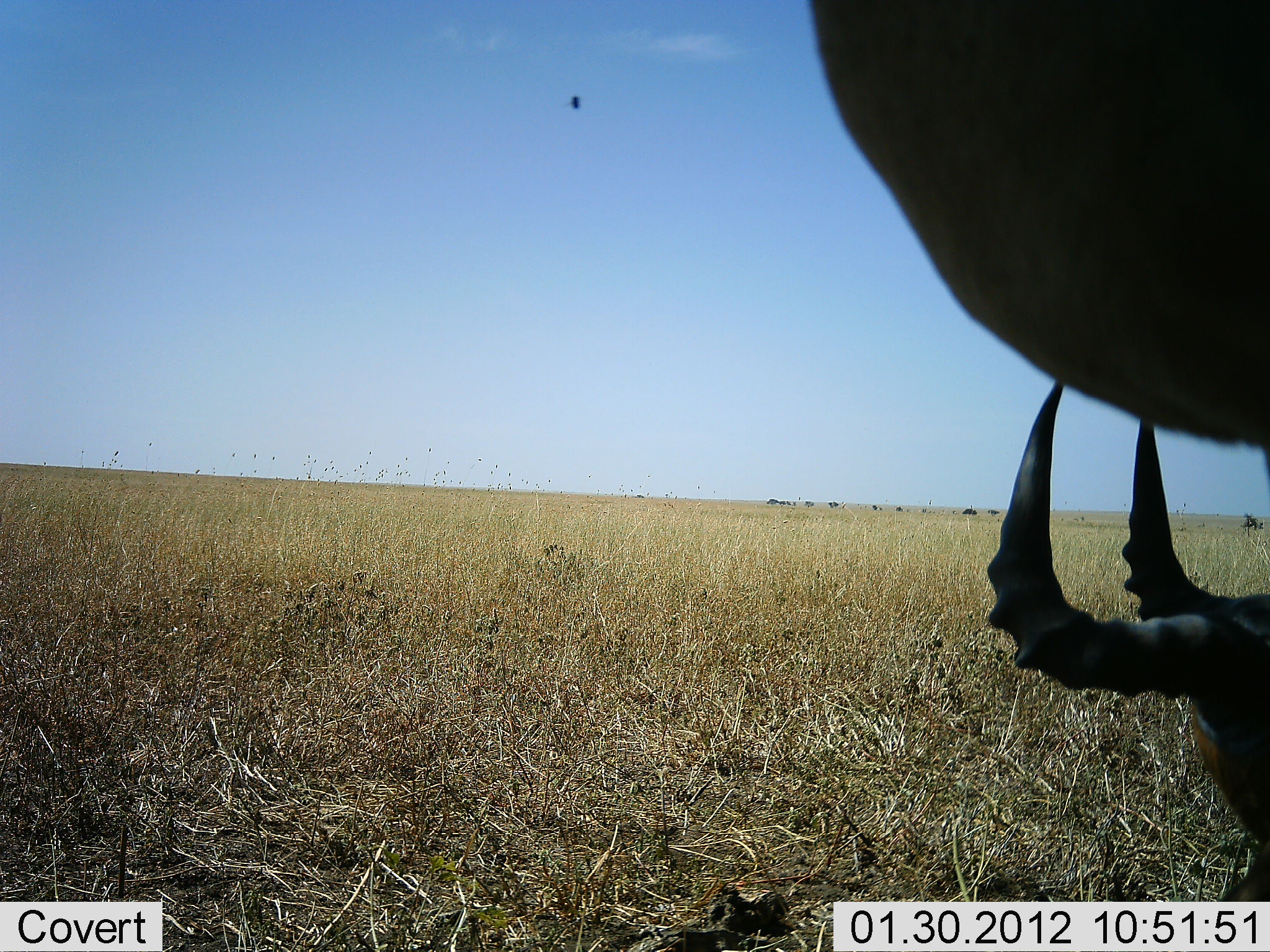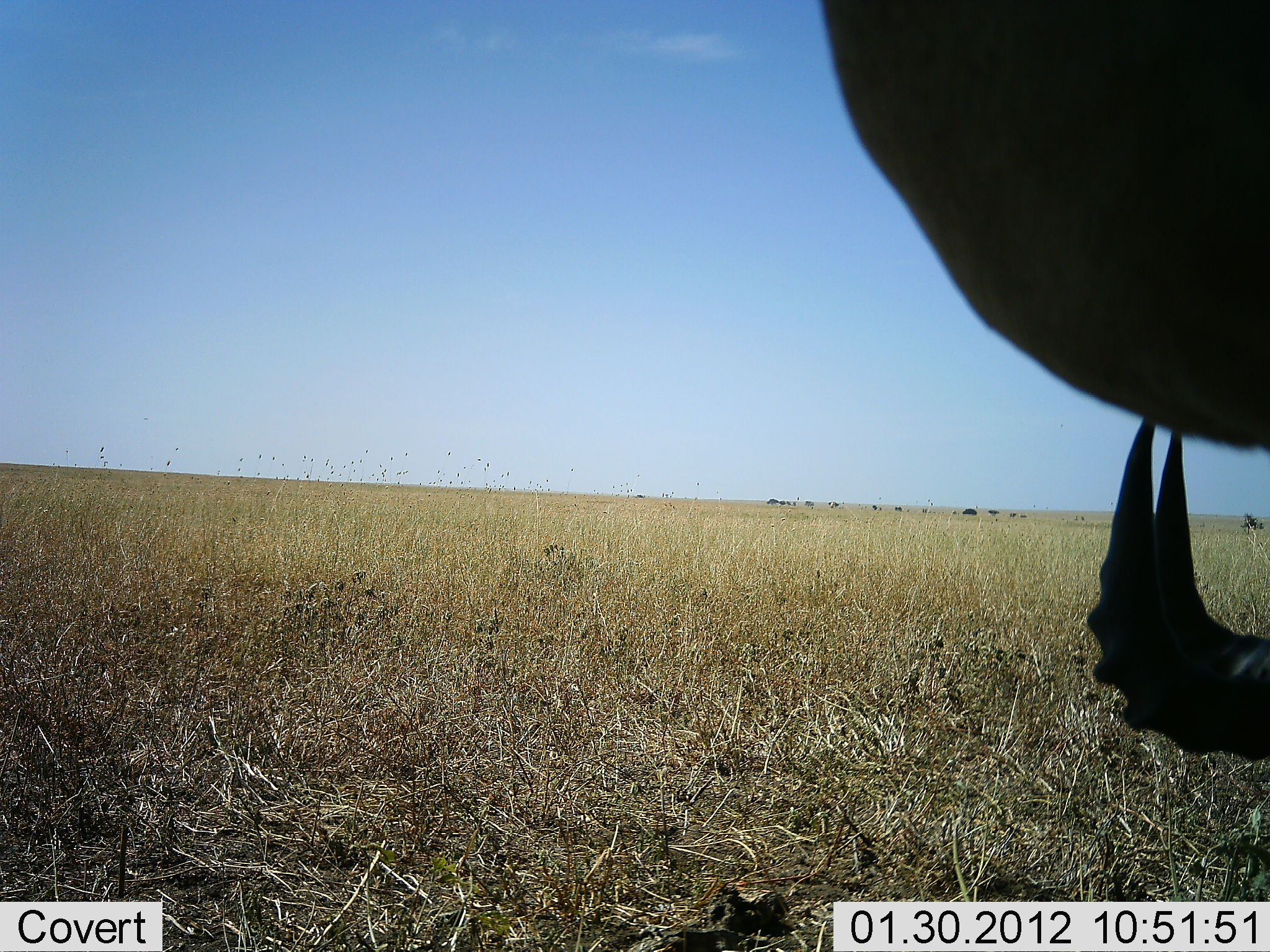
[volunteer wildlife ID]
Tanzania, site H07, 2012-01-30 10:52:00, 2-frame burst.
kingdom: Animalia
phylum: Chordata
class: Mammalia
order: Artiodactyla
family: Bovidae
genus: Alcelaphus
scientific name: Alcelaphus buselaphus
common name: hartebeest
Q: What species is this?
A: Hartebeest (Alcelaphus buselaphus).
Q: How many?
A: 1.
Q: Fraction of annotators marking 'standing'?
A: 79%.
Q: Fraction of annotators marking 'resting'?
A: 26%.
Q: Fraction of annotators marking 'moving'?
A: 0%.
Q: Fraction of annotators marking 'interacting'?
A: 0%.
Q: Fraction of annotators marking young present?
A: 0%.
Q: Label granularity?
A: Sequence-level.